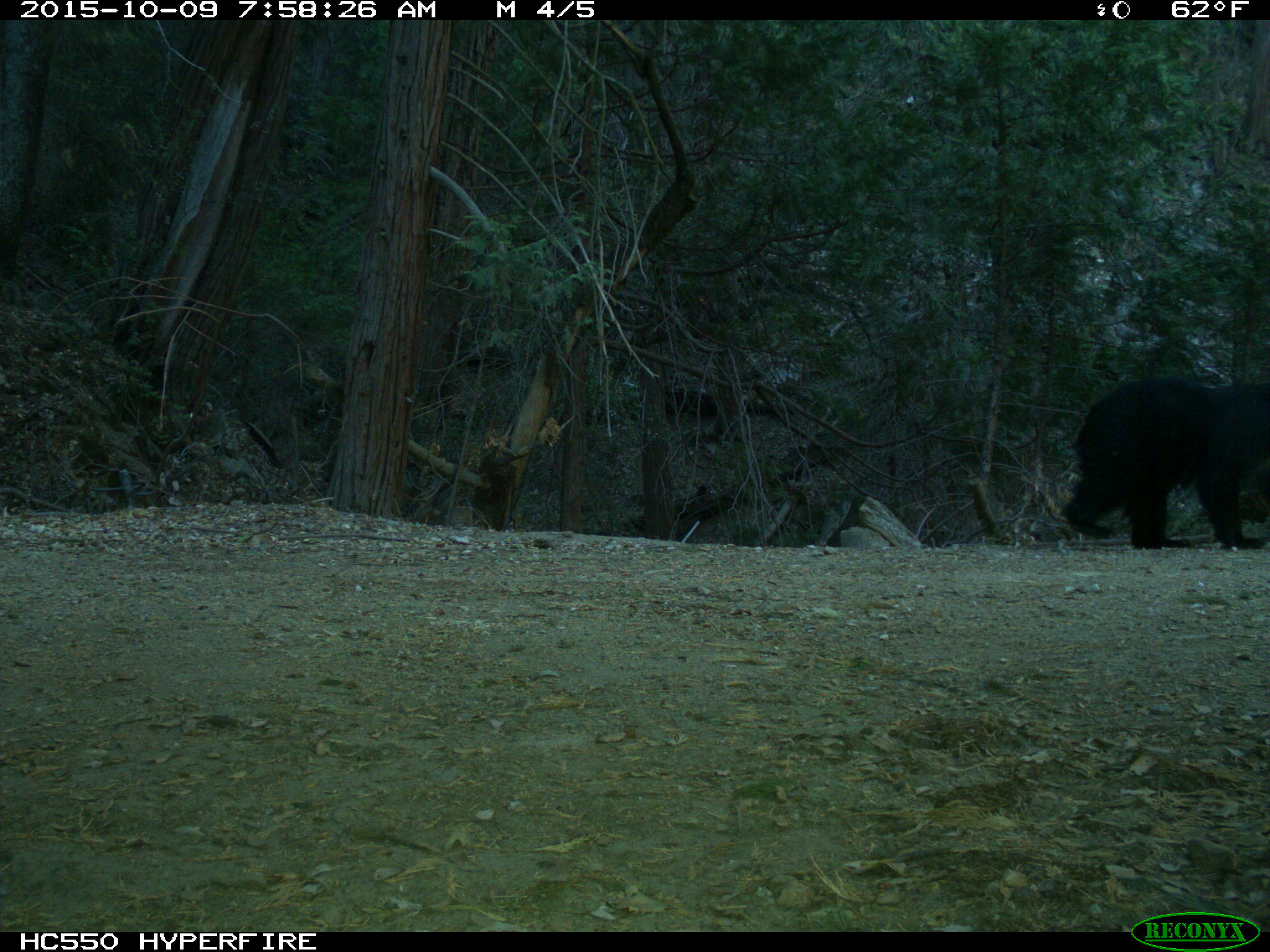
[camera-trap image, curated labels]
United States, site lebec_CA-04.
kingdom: Animalia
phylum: Chordata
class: Mammalia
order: Carnivora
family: Ursidae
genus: Ursus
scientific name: Ursus americanus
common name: american black bear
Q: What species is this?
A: Ursus americanus (american black bear).